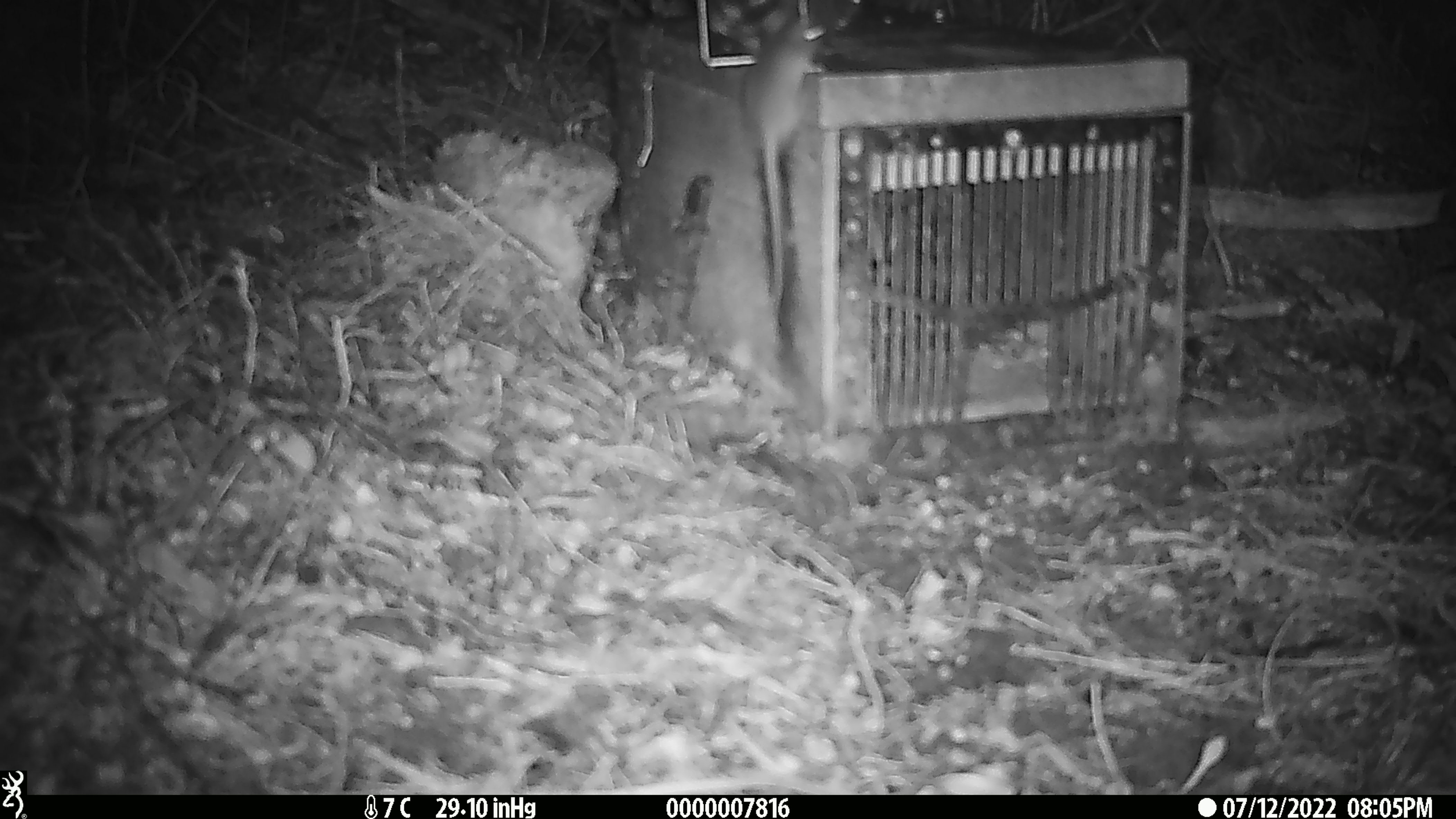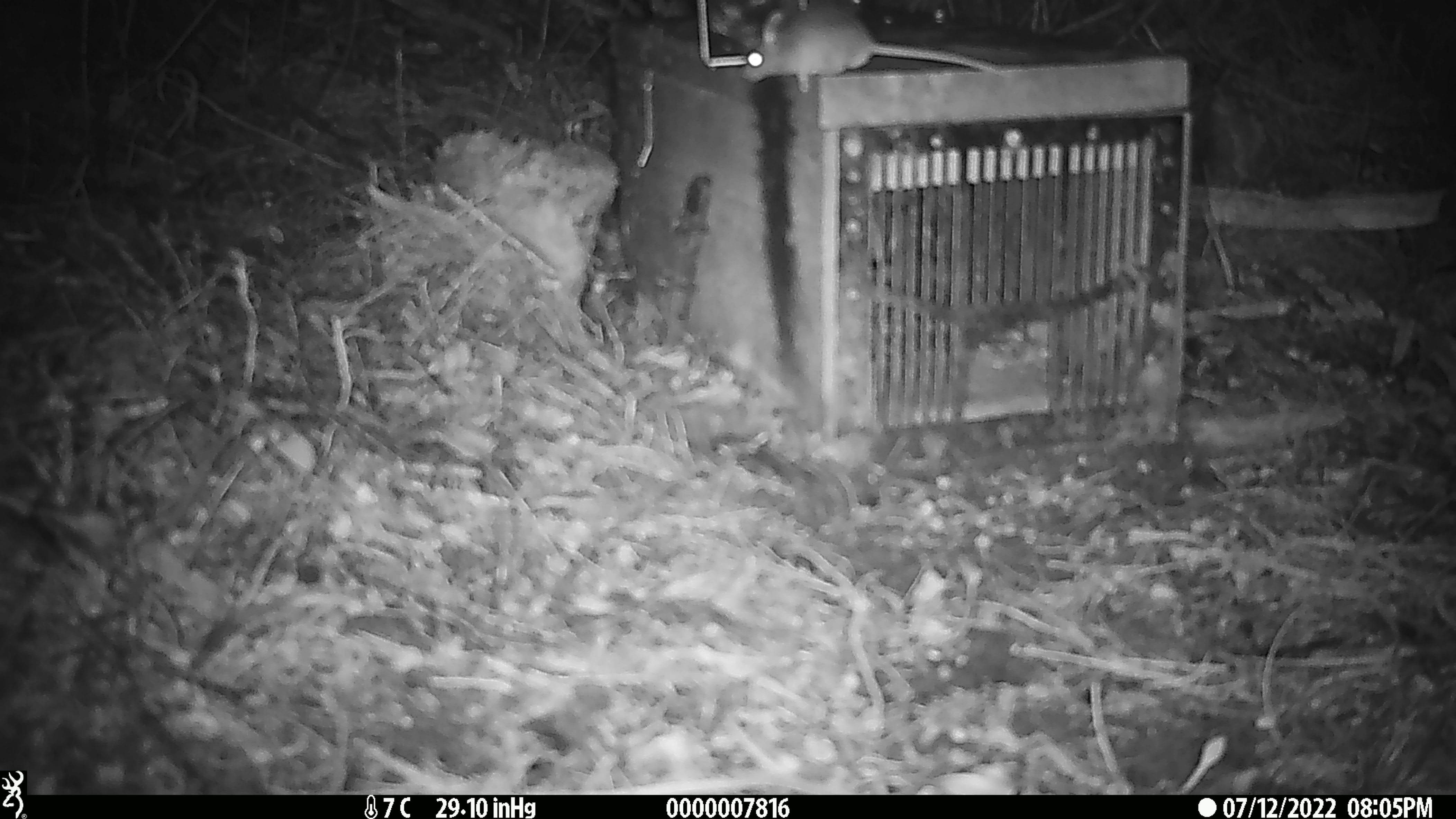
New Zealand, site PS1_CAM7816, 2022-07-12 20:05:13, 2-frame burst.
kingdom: Animalia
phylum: Chordata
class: Mammalia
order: Rodentia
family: Muridae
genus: Mus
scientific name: Mus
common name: mouse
Mouse (Mus).